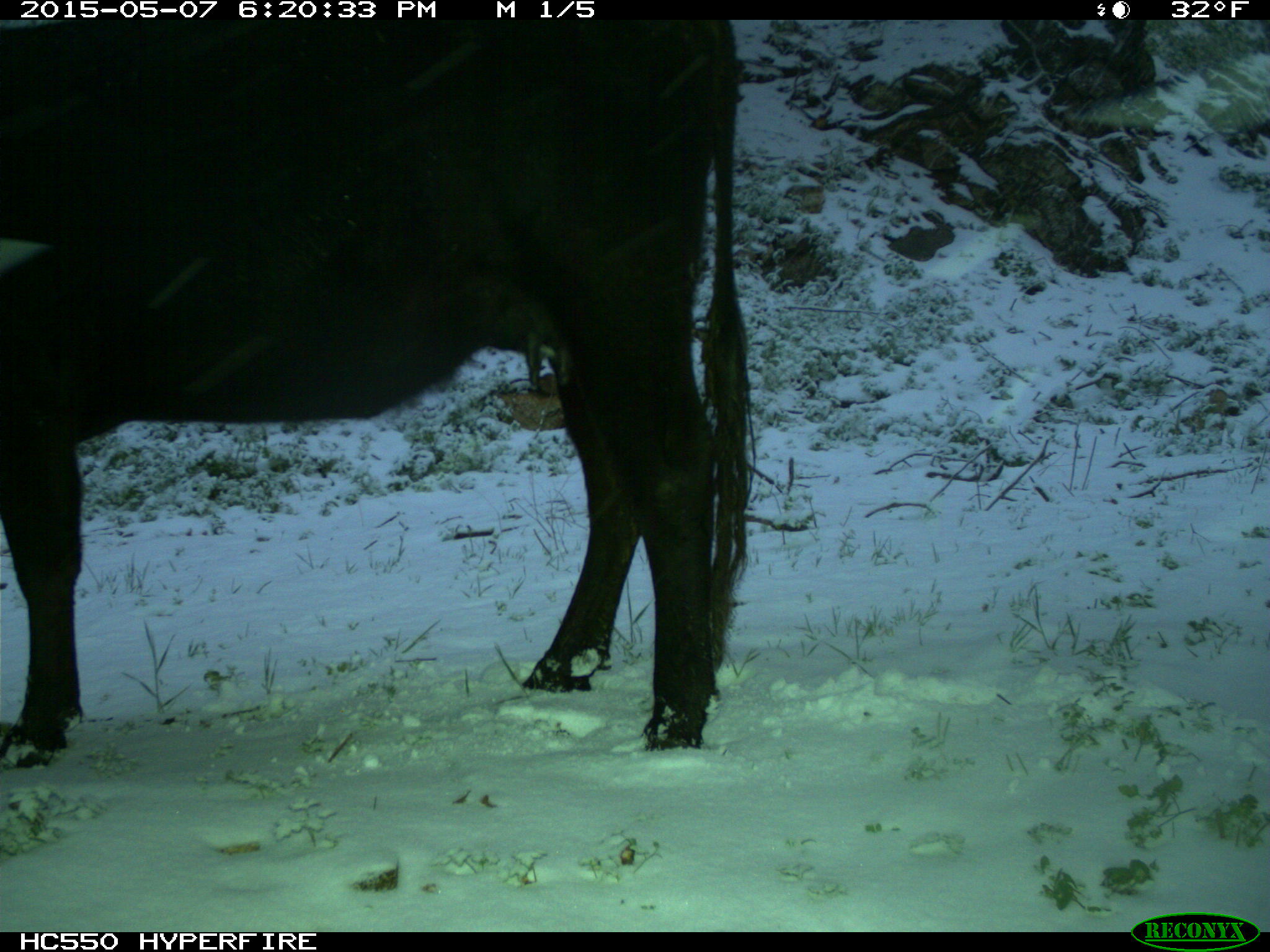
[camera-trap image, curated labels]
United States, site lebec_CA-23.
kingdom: Animalia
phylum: Chordata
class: Mammalia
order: Artiodactyla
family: Bovidae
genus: Bos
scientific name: Bos taurus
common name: domestic cow